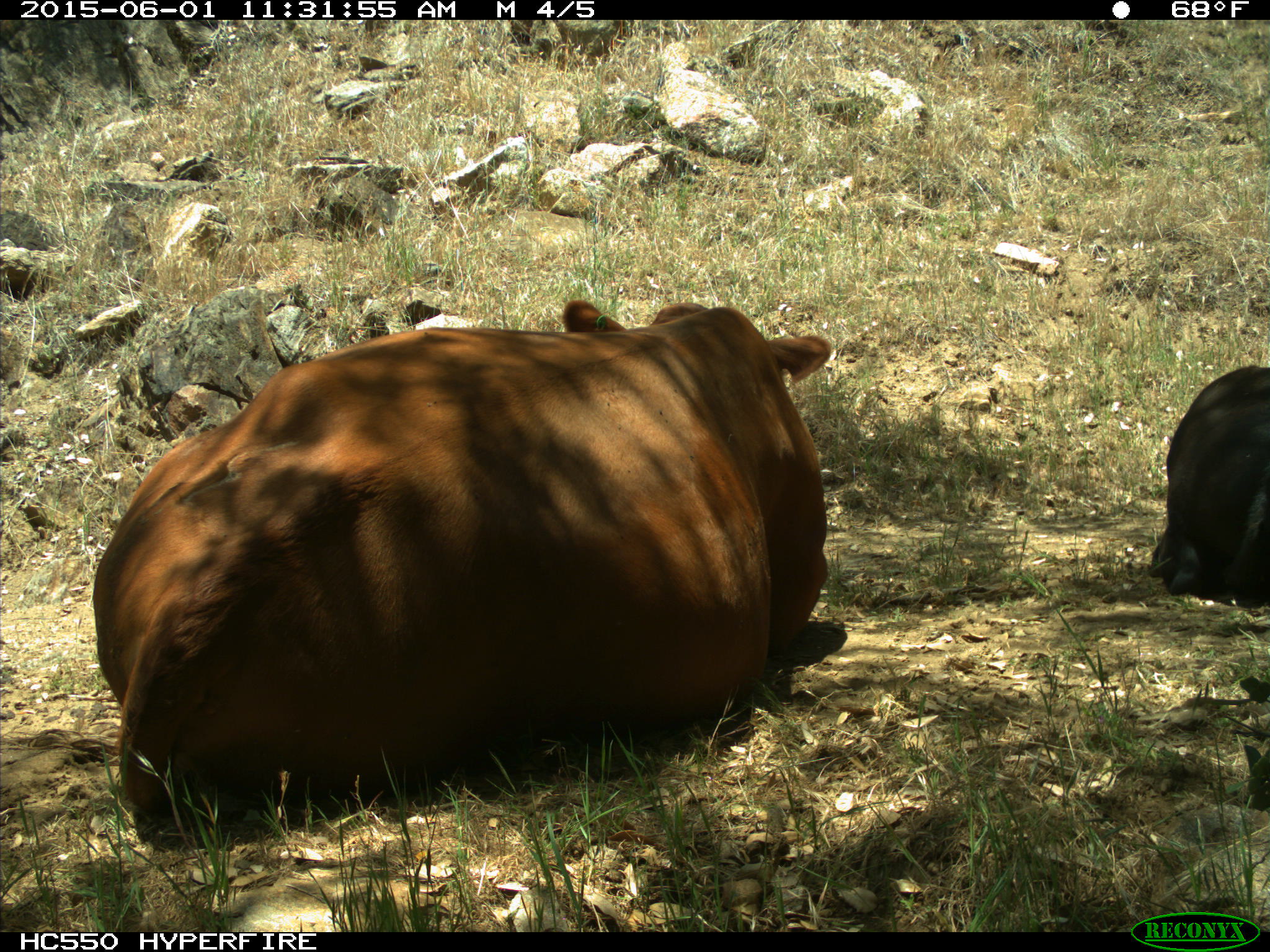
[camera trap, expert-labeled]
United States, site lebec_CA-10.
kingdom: Animalia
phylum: Chordata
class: Mammalia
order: Artiodactyla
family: Bovidae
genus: Bos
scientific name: Bos taurus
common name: domestic cow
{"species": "Bos taurus (domestic cow)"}